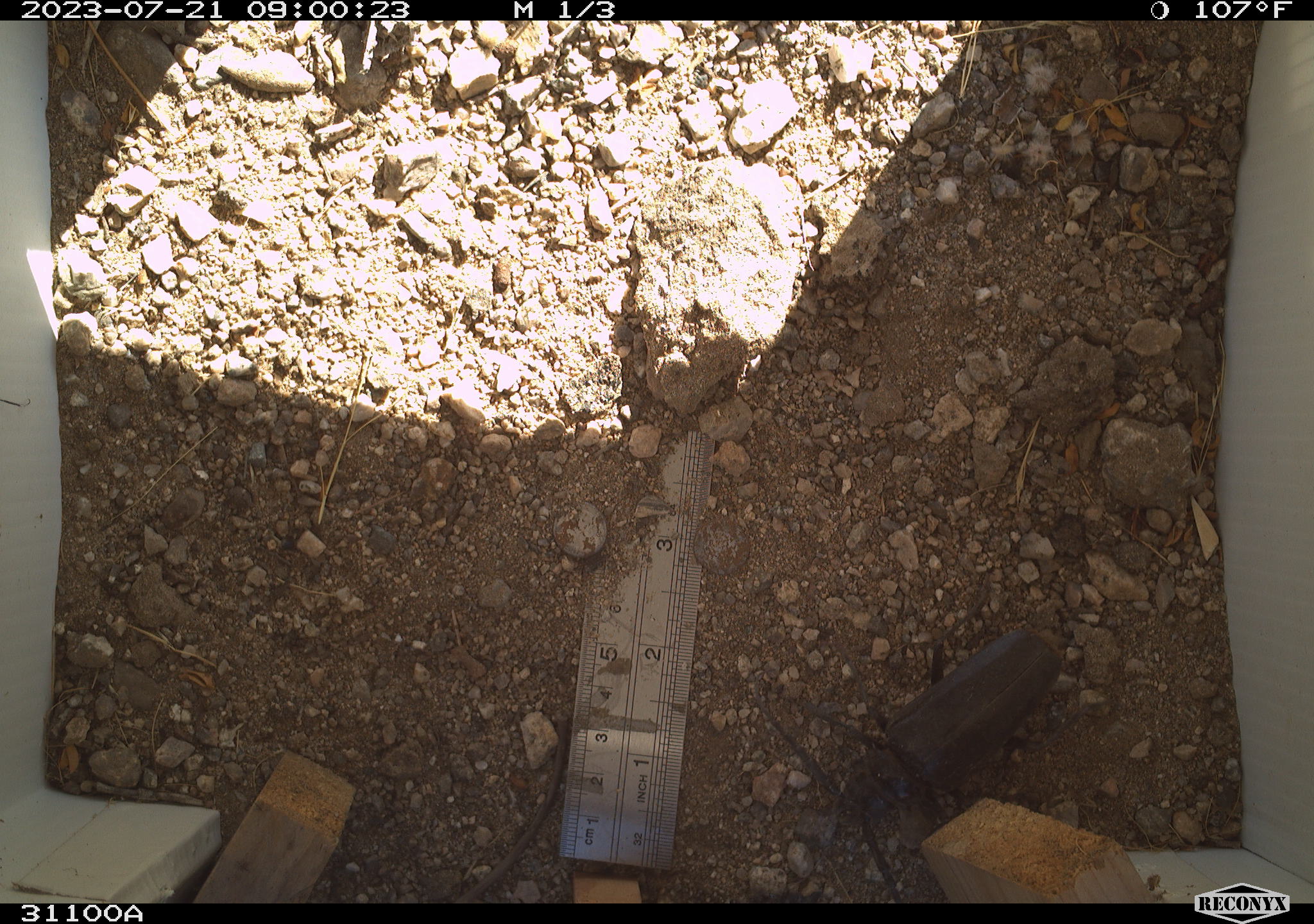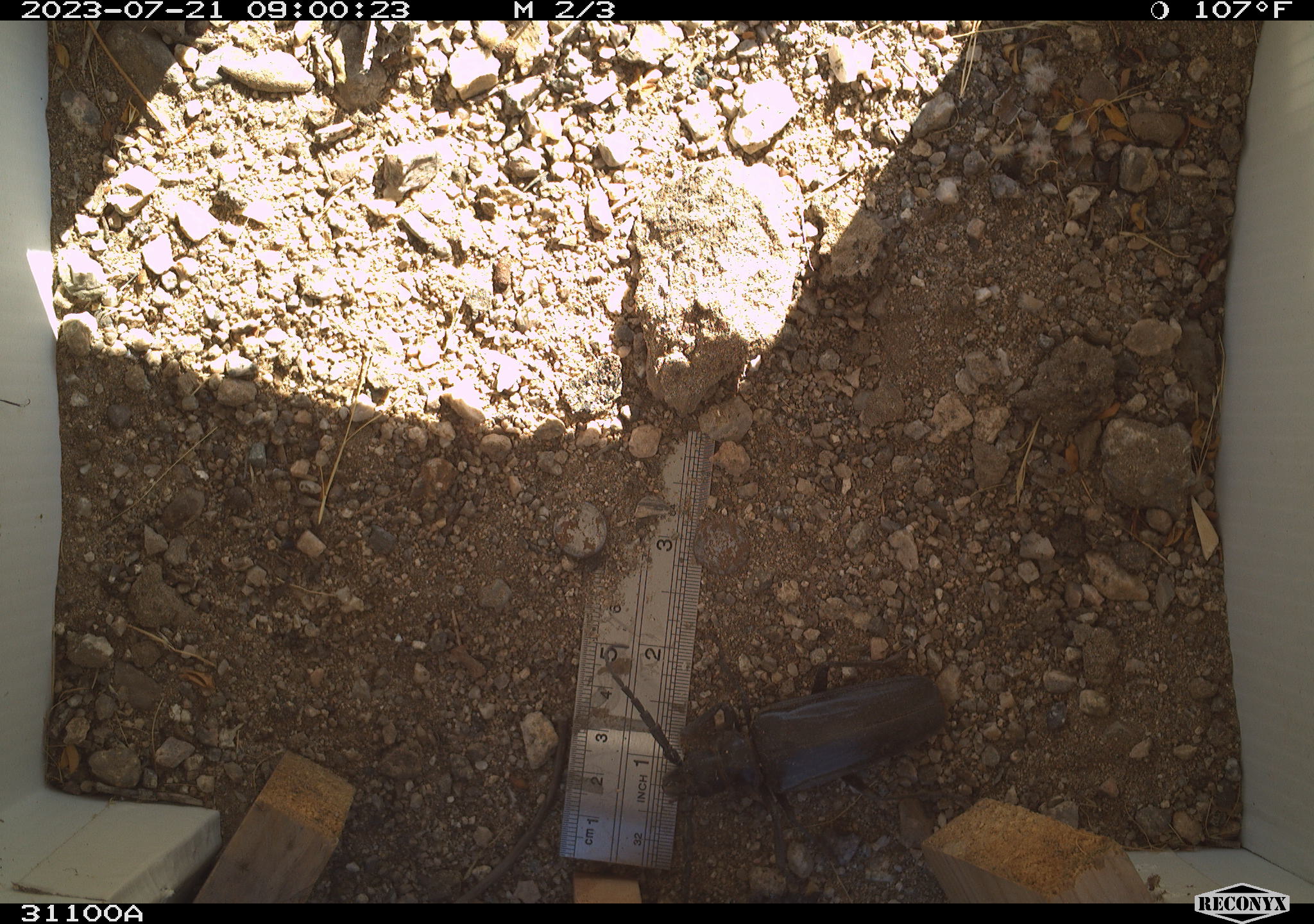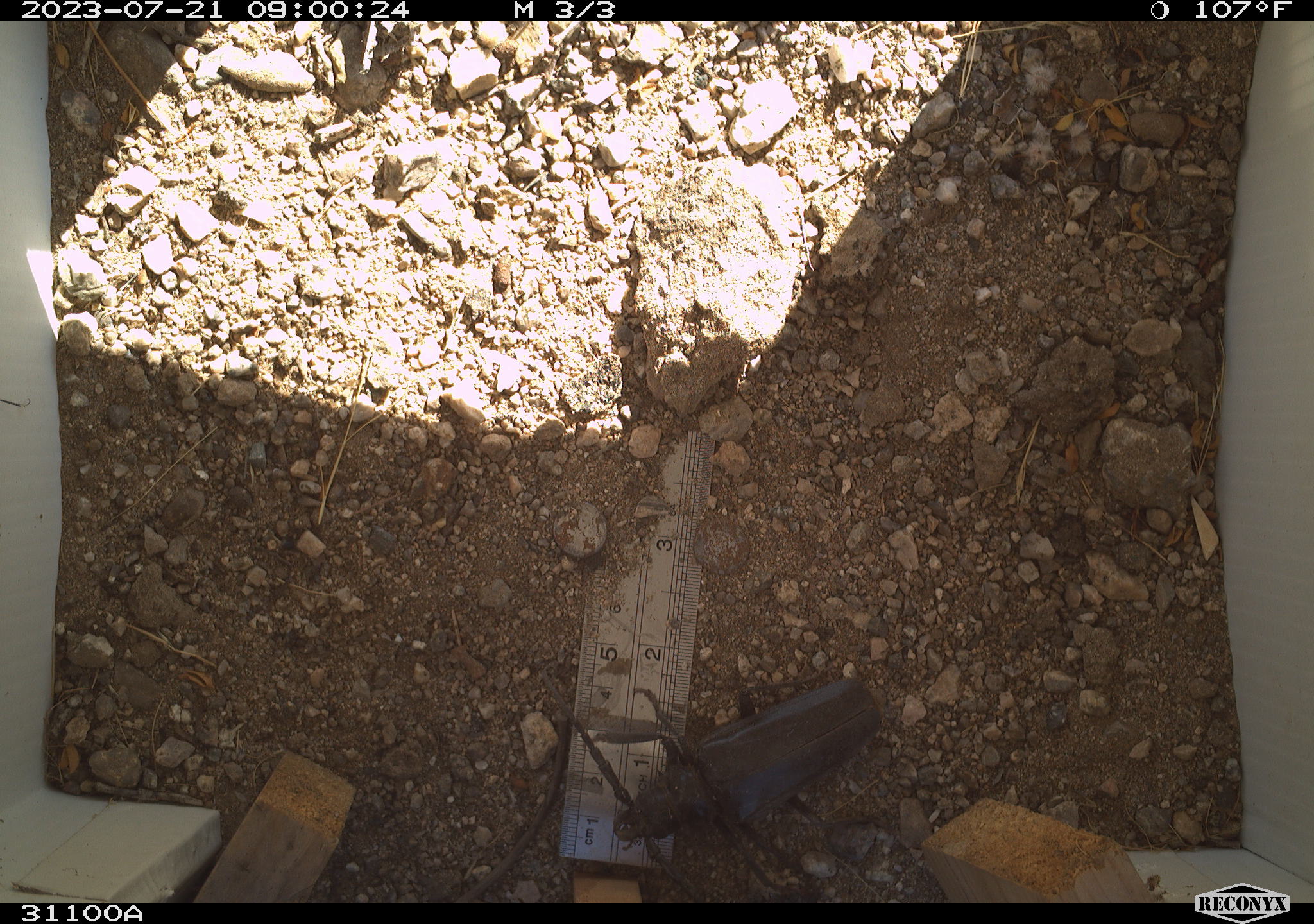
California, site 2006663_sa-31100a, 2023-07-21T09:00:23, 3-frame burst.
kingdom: Animalia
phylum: Arthropoda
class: Insecta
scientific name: Insecta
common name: insect